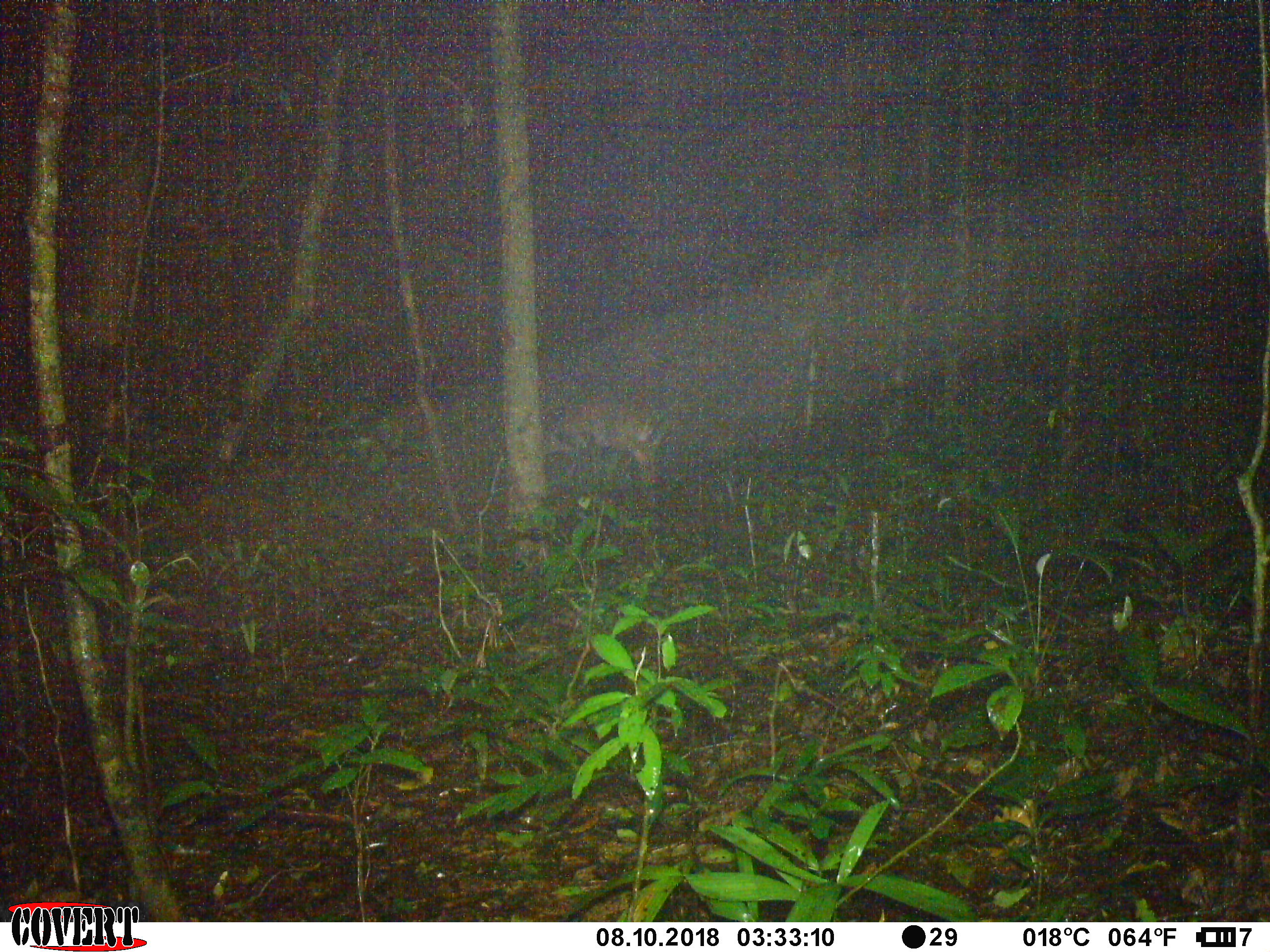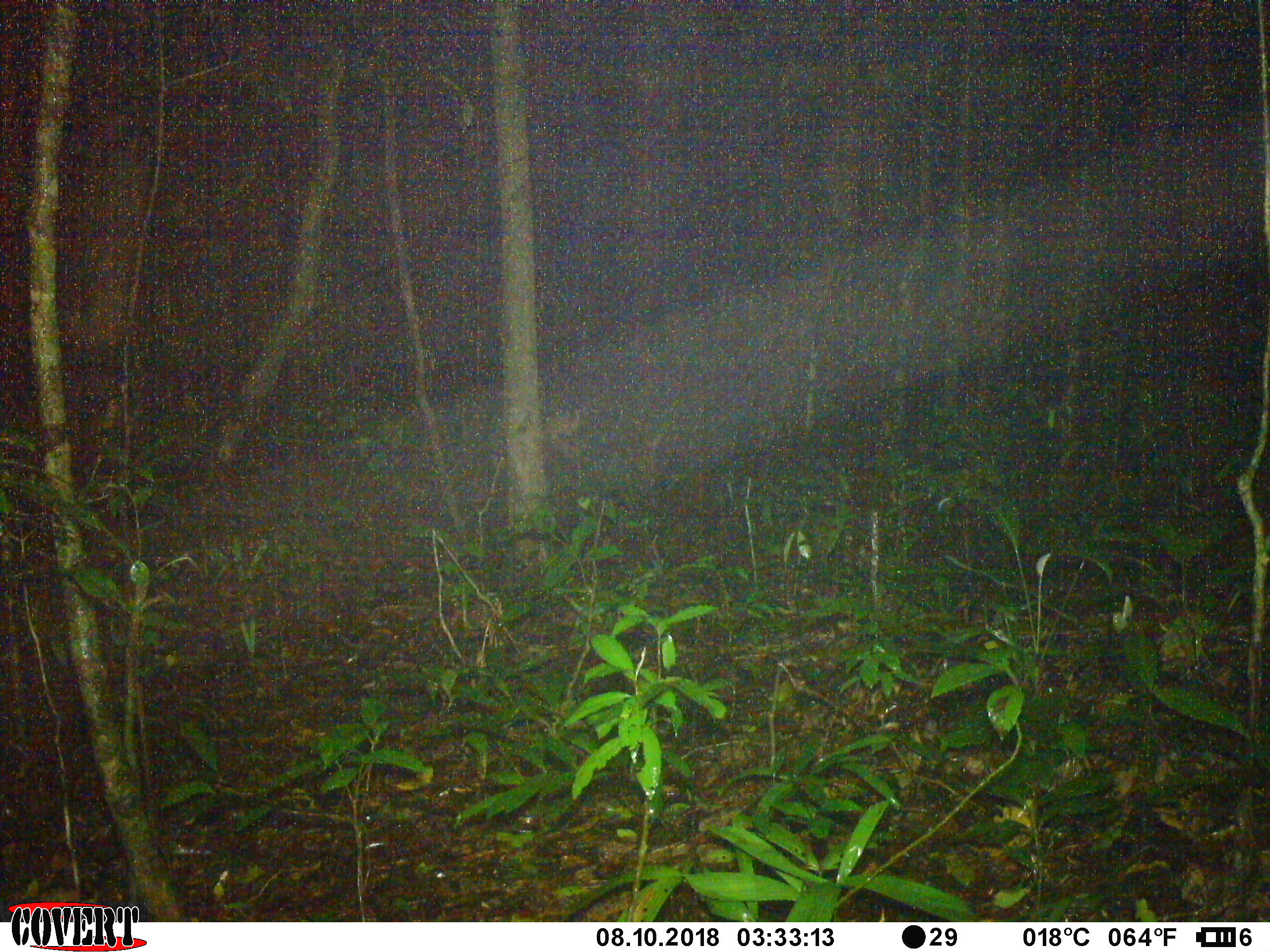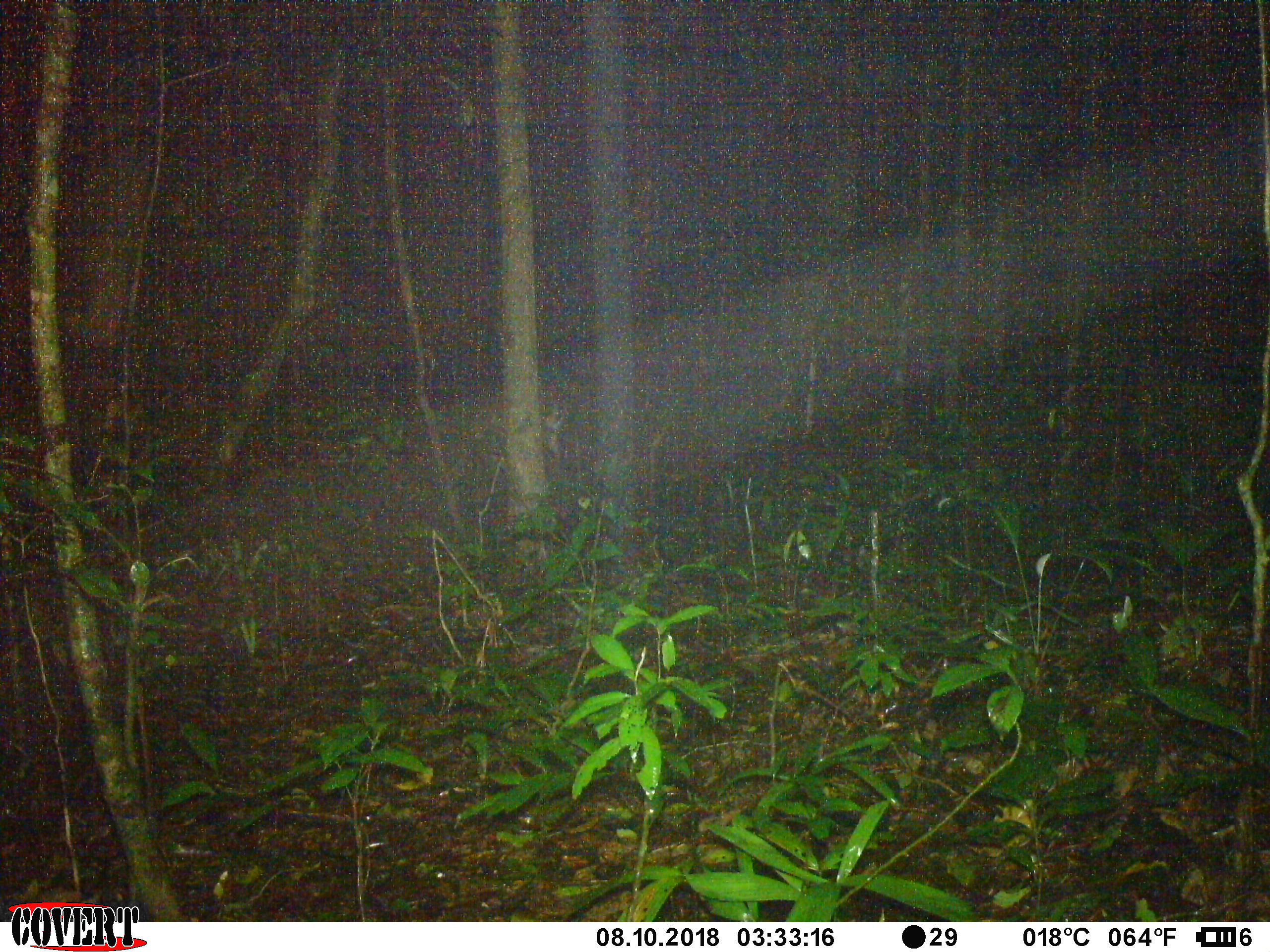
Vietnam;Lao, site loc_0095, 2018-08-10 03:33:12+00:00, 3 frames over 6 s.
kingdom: Animalia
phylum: Chordata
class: Mammalia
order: Artiodactyla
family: Cervidae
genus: Muntiacus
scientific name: Muntiacus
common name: muntjacs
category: unidentified muntjac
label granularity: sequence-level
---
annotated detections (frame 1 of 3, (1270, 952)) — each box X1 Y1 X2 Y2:
unidentified muntjac: 544 384 678 487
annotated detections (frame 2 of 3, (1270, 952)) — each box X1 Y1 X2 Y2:
unidentified muntjac: 545 409 607 481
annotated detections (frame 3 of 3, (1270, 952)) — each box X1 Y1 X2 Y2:
unidentified muntjac: 464 377 583 515